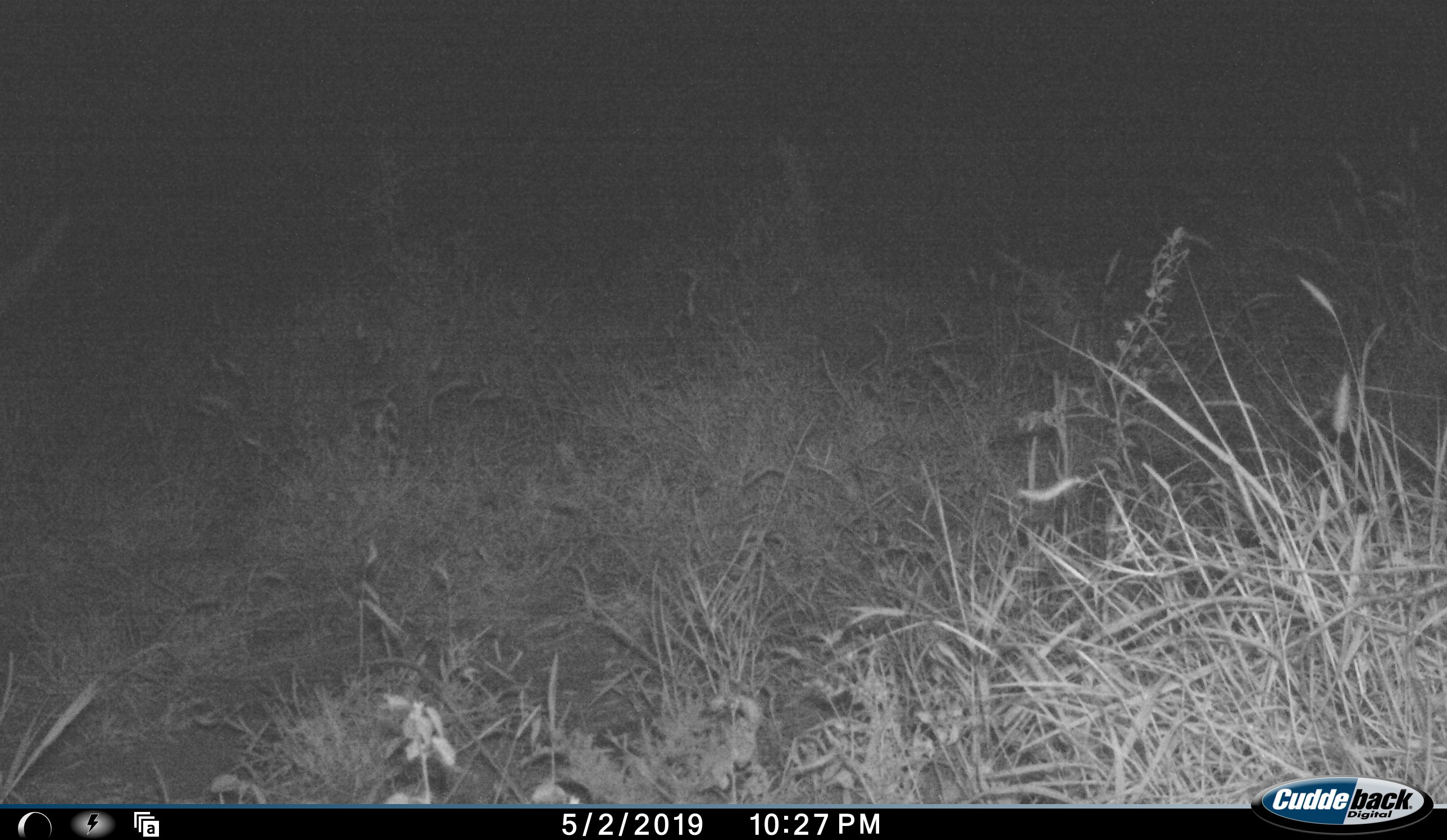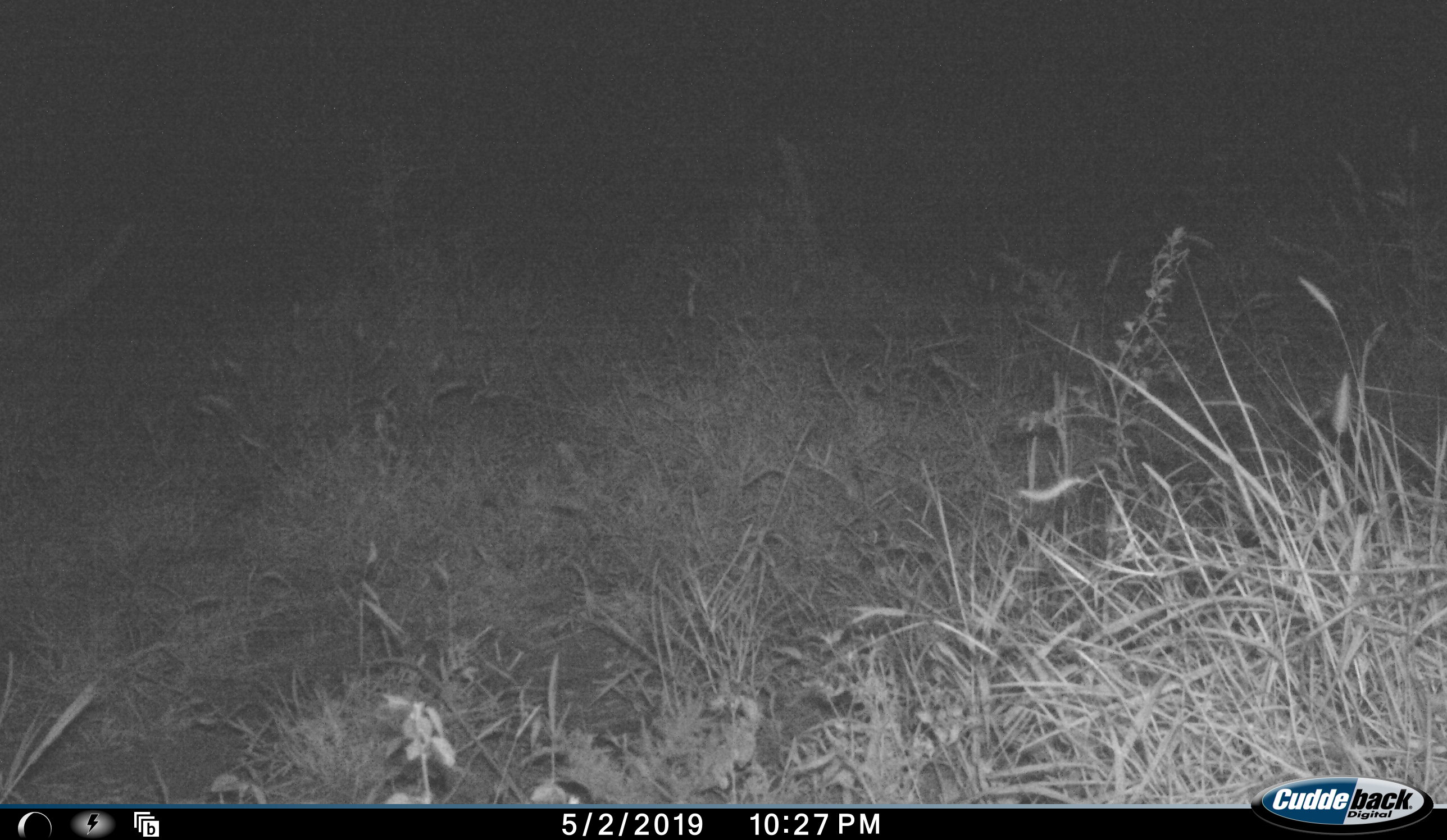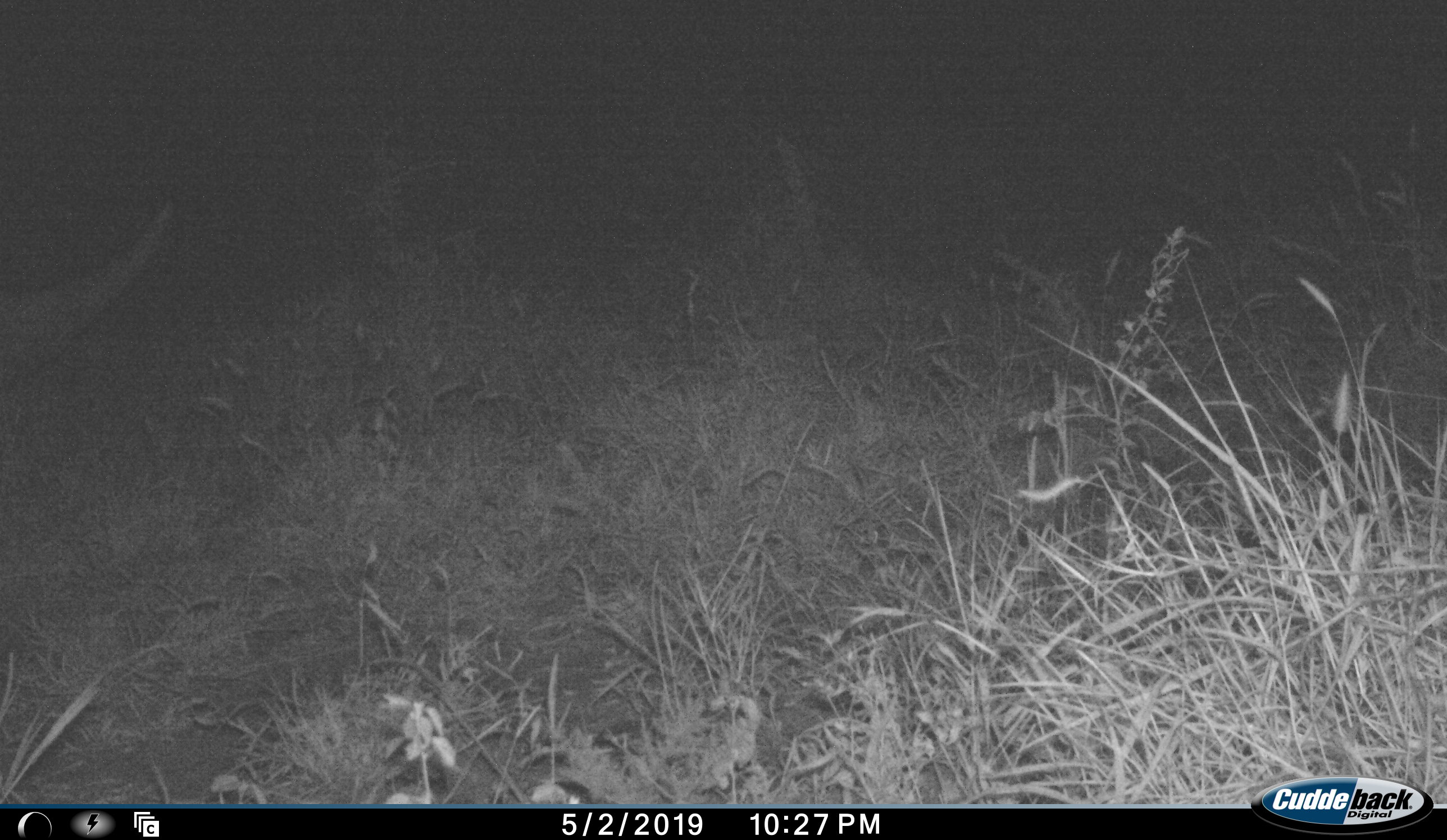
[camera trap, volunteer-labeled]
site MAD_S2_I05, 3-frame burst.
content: unidentified animal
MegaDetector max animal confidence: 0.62